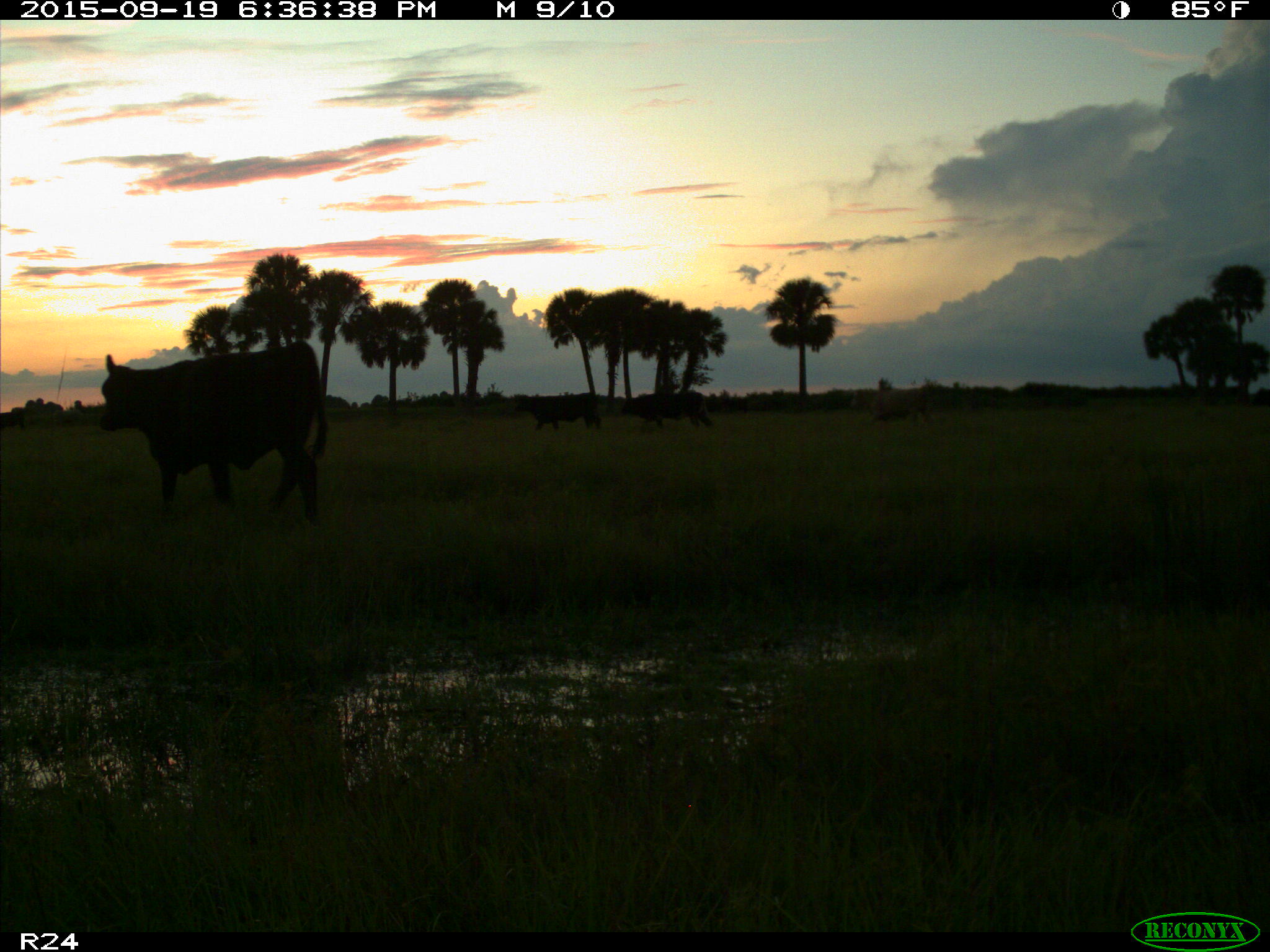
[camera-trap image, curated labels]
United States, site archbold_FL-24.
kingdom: Animalia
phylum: Chordata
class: Mammalia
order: Artiodactyla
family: Bovidae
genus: Bos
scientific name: Bos taurus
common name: domestic cow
Bos taurus (domestic cow).